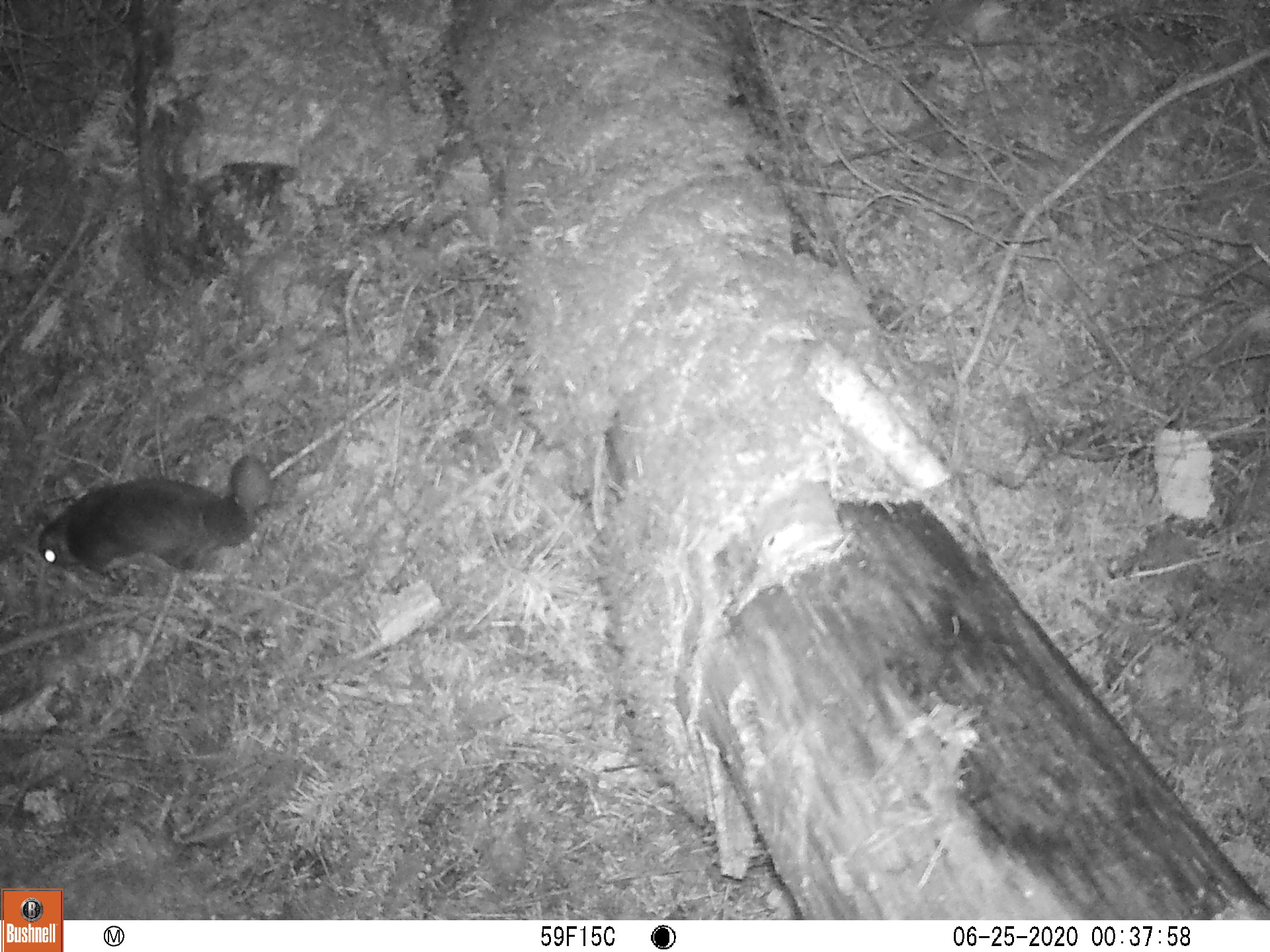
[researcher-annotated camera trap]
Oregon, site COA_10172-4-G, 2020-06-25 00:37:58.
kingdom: Animalia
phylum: Chordata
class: Mammalia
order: Rodentia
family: Sciuridae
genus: Glaucomys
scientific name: Glaucomys oregonensis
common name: humboldt's flying squirrel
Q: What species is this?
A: Humboldt's flying squirrel (Glaucomys oregonensis).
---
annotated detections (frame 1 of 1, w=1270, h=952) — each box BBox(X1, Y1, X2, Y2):
humboldt's flying squirrel: BBox(30, 440, 278, 597)